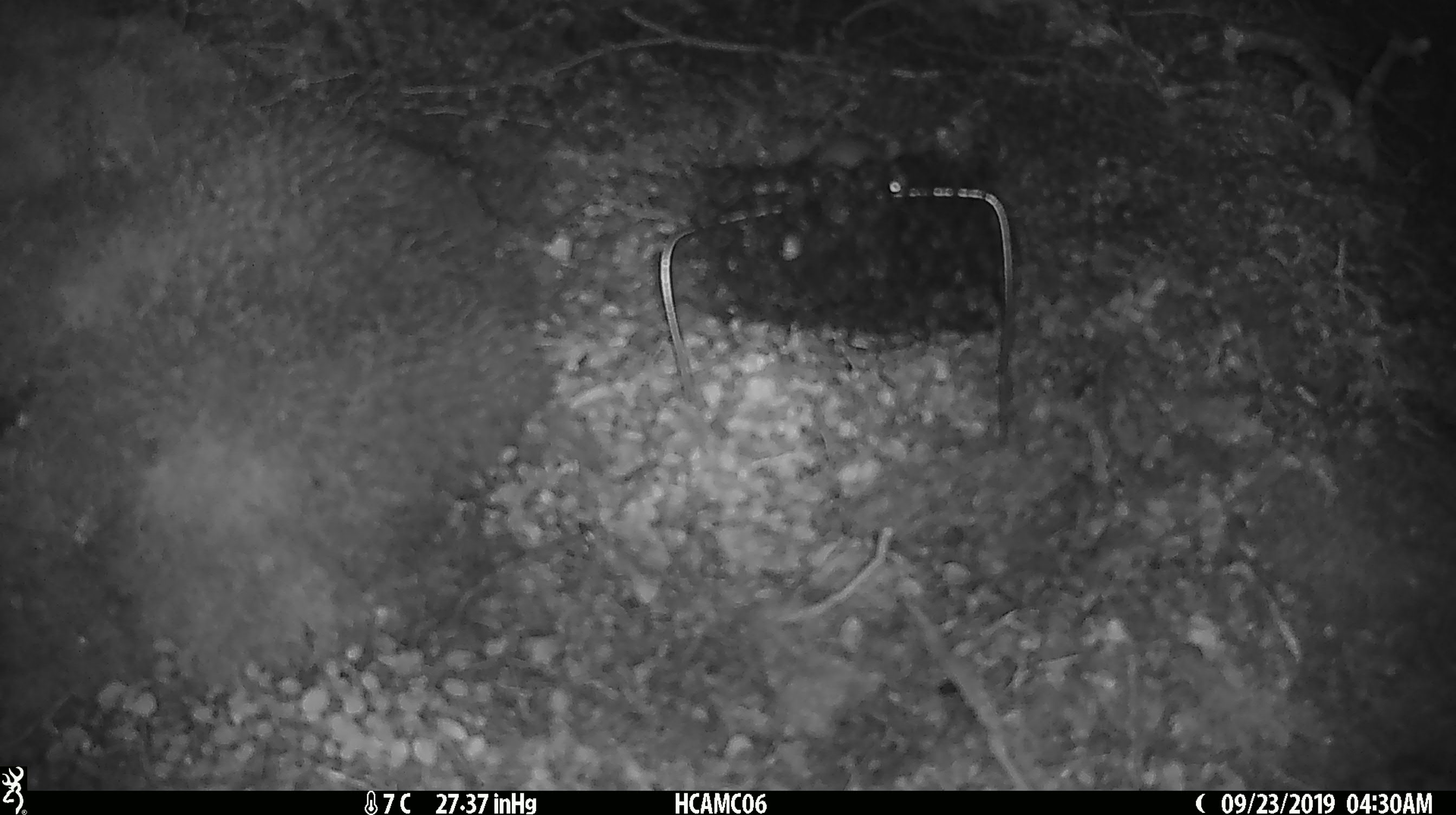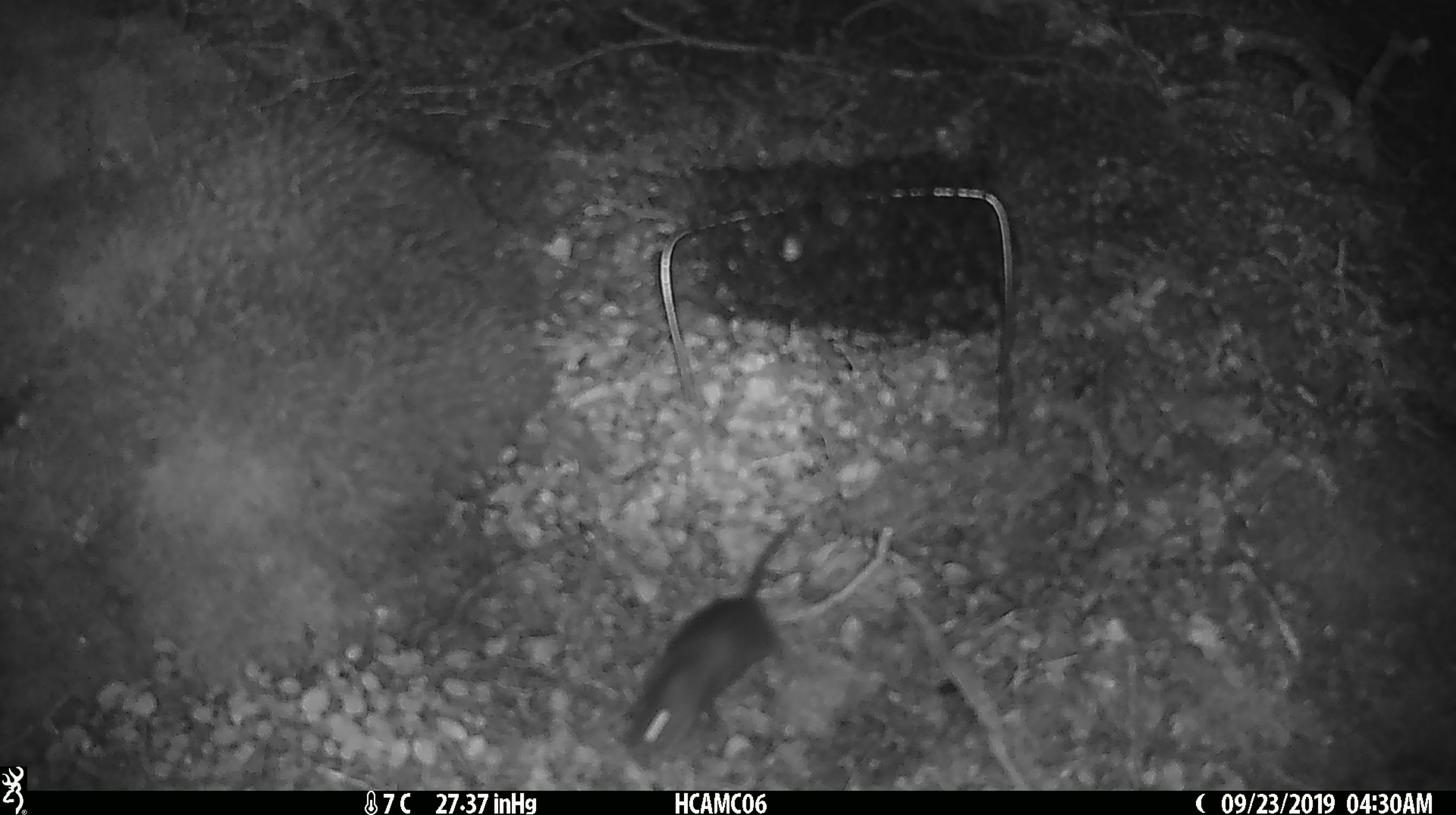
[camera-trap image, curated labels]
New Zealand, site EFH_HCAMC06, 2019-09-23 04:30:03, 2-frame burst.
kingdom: Animalia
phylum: Chordata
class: Mammalia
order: Rodentia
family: Muridae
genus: Mus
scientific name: Mus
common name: mouse